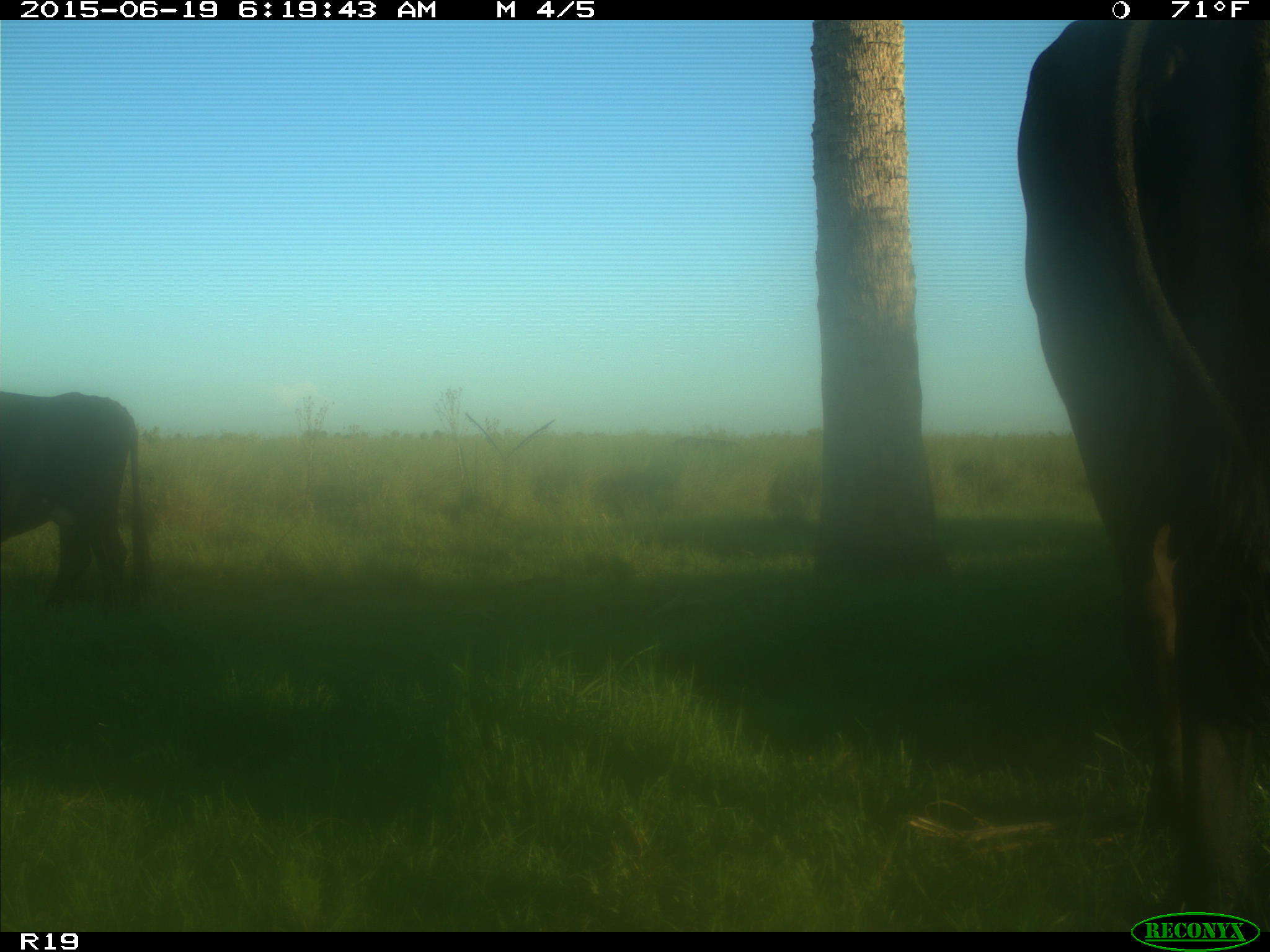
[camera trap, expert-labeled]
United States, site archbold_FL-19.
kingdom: Animalia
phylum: Chordata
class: Mammalia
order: Artiodactyla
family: Bovidae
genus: Bos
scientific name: Bos taurus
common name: domestic cow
Bos taurus (domestic cow).